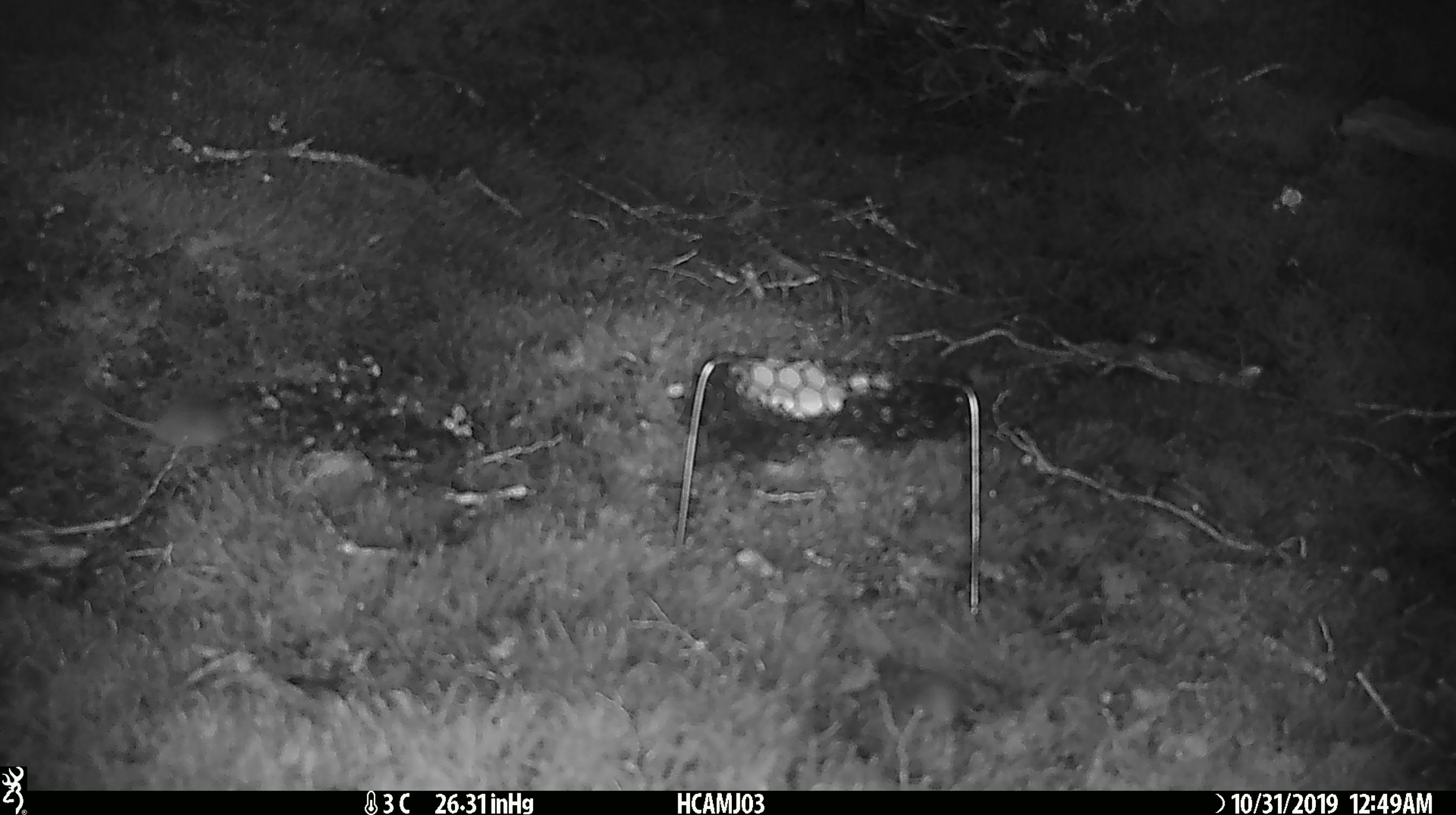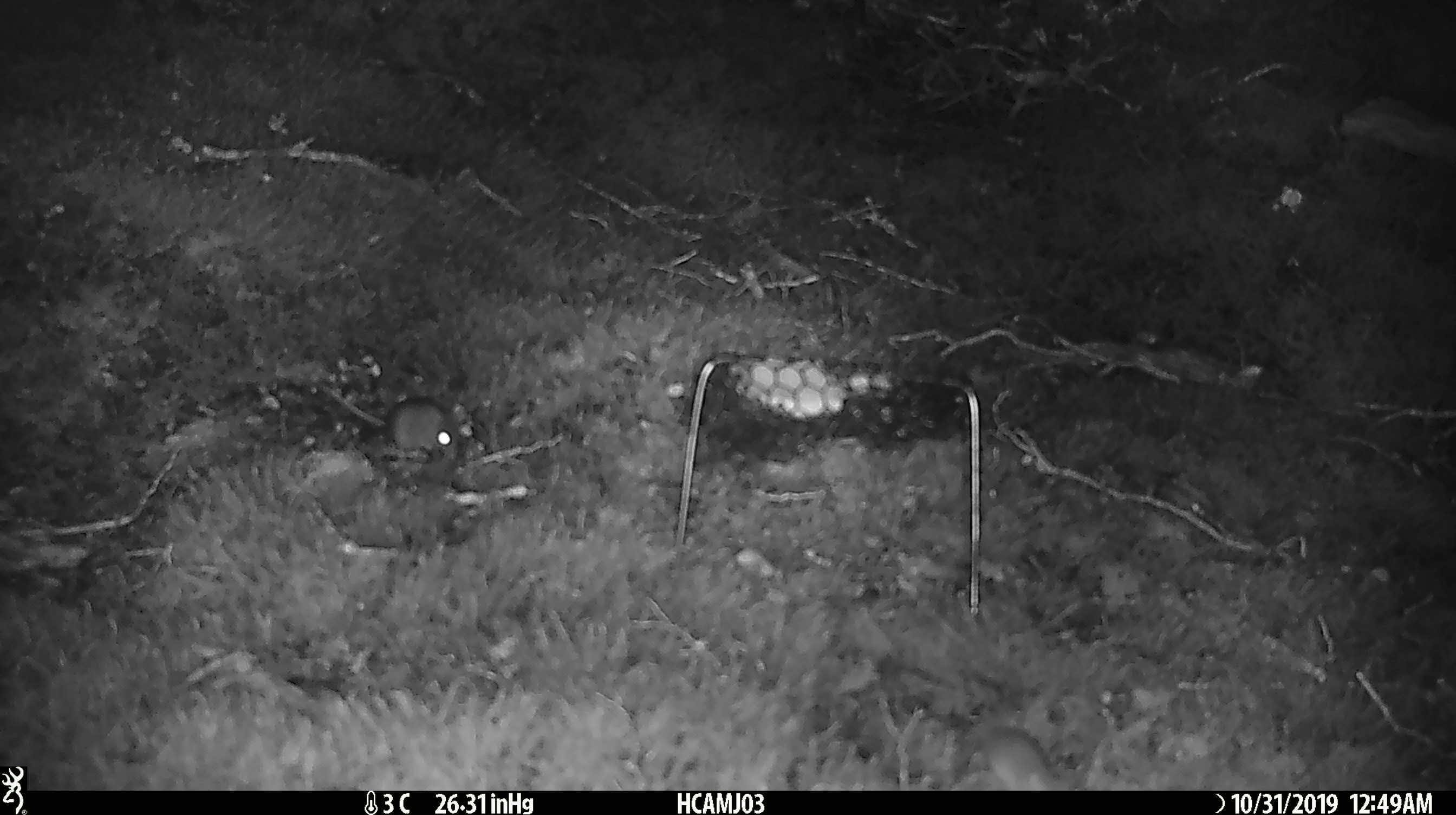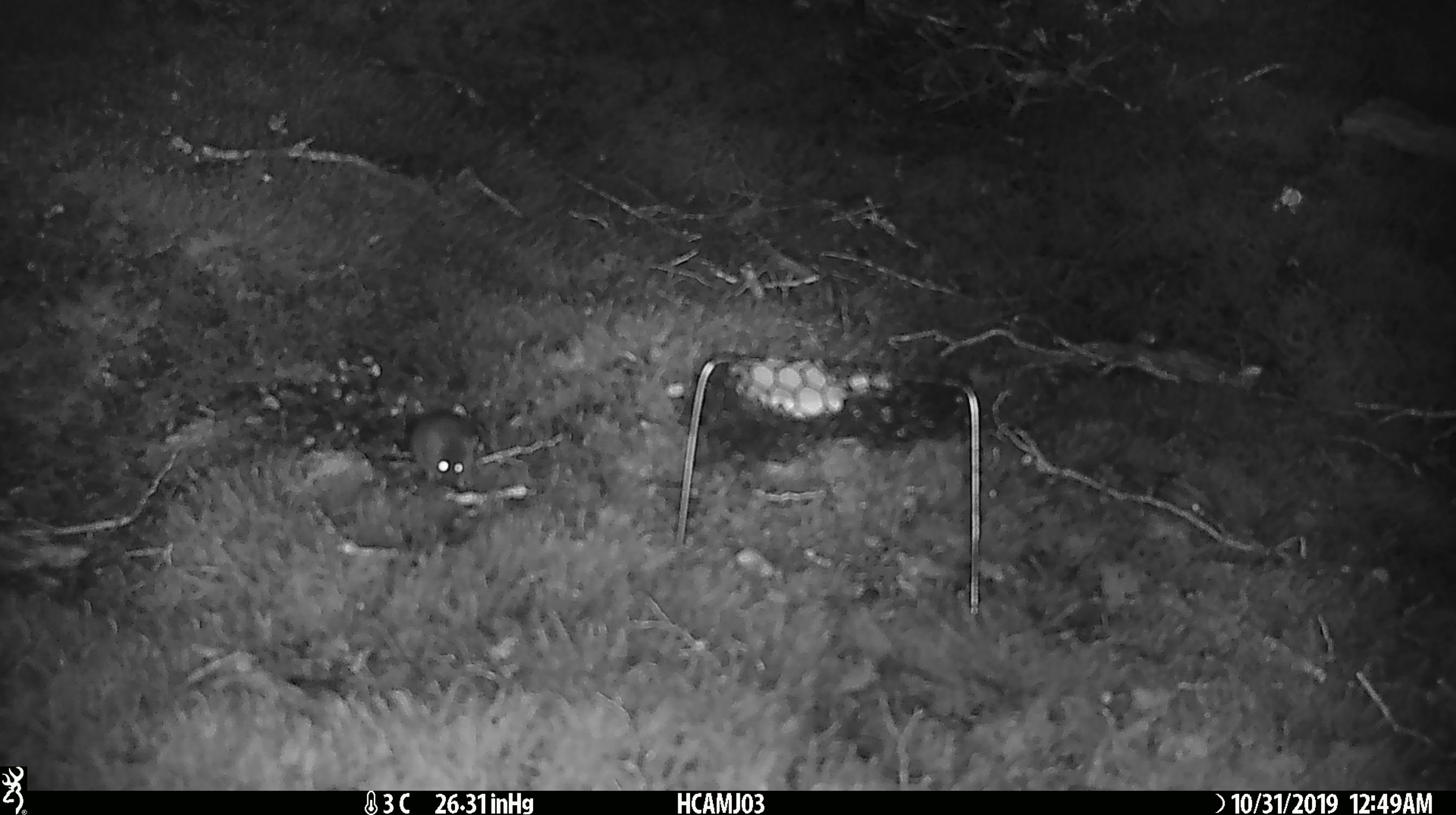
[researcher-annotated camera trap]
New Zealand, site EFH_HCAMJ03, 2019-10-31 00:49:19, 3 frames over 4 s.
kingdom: Animalia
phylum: Chordata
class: Mammalia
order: Rodentia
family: Muridae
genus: Mus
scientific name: Mus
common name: mouse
Mouse (Mus).